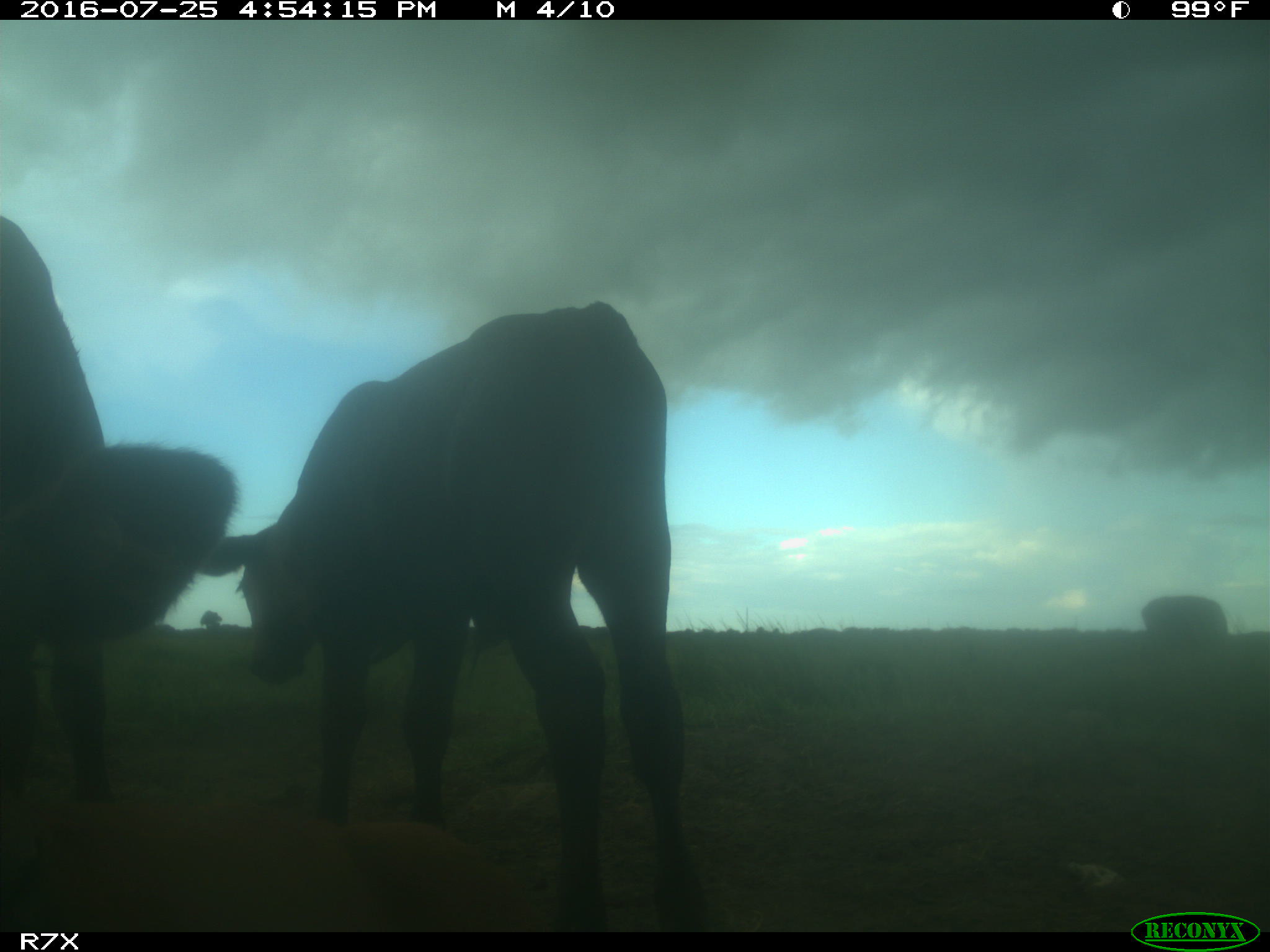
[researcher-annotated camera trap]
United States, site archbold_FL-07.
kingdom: Animalia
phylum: Chordata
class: Mammalia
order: Artiodactyla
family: Bovidae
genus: Bos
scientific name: Bos taurus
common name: domestic cow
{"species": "Bos taurus (domestic cow)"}